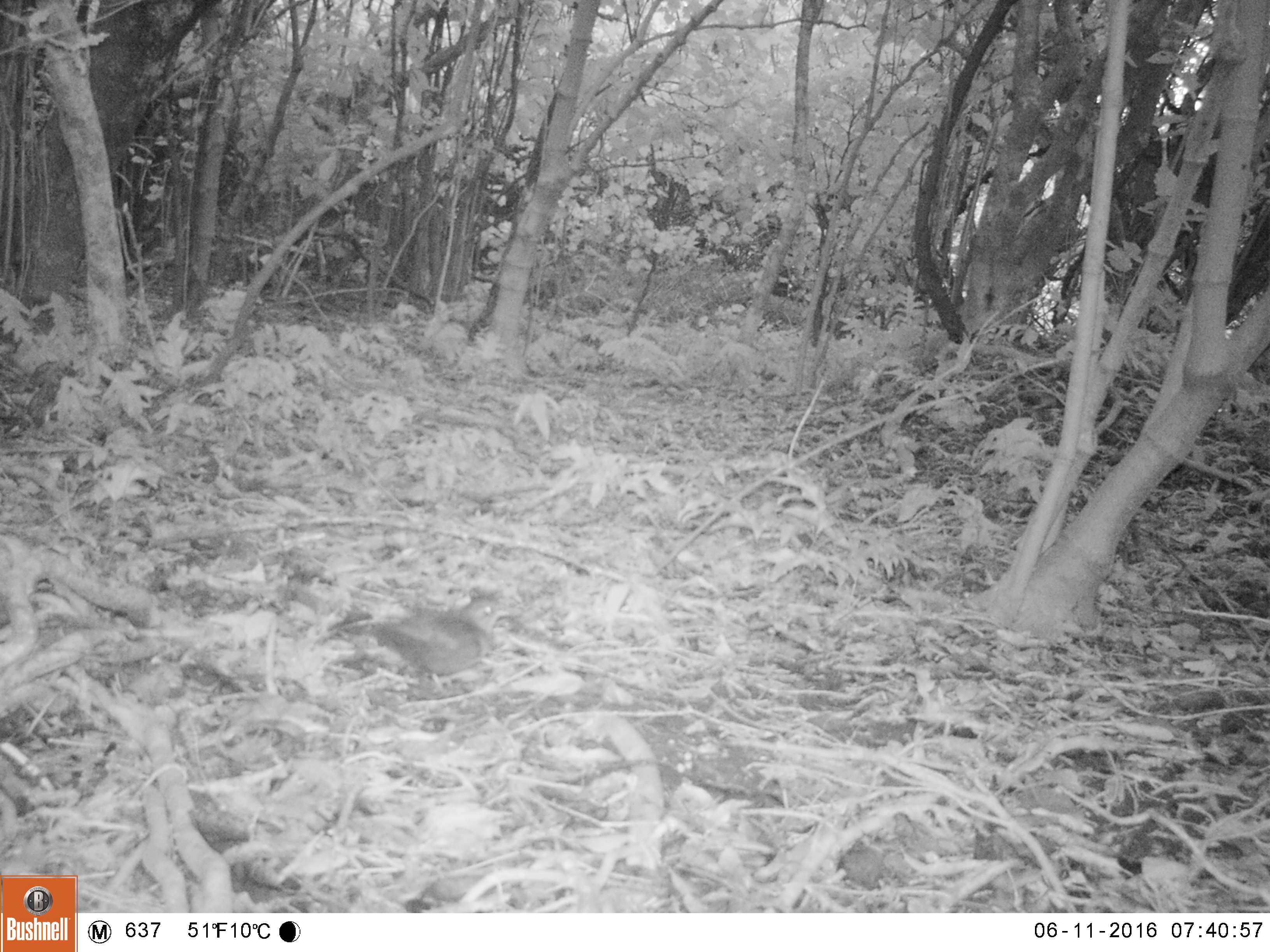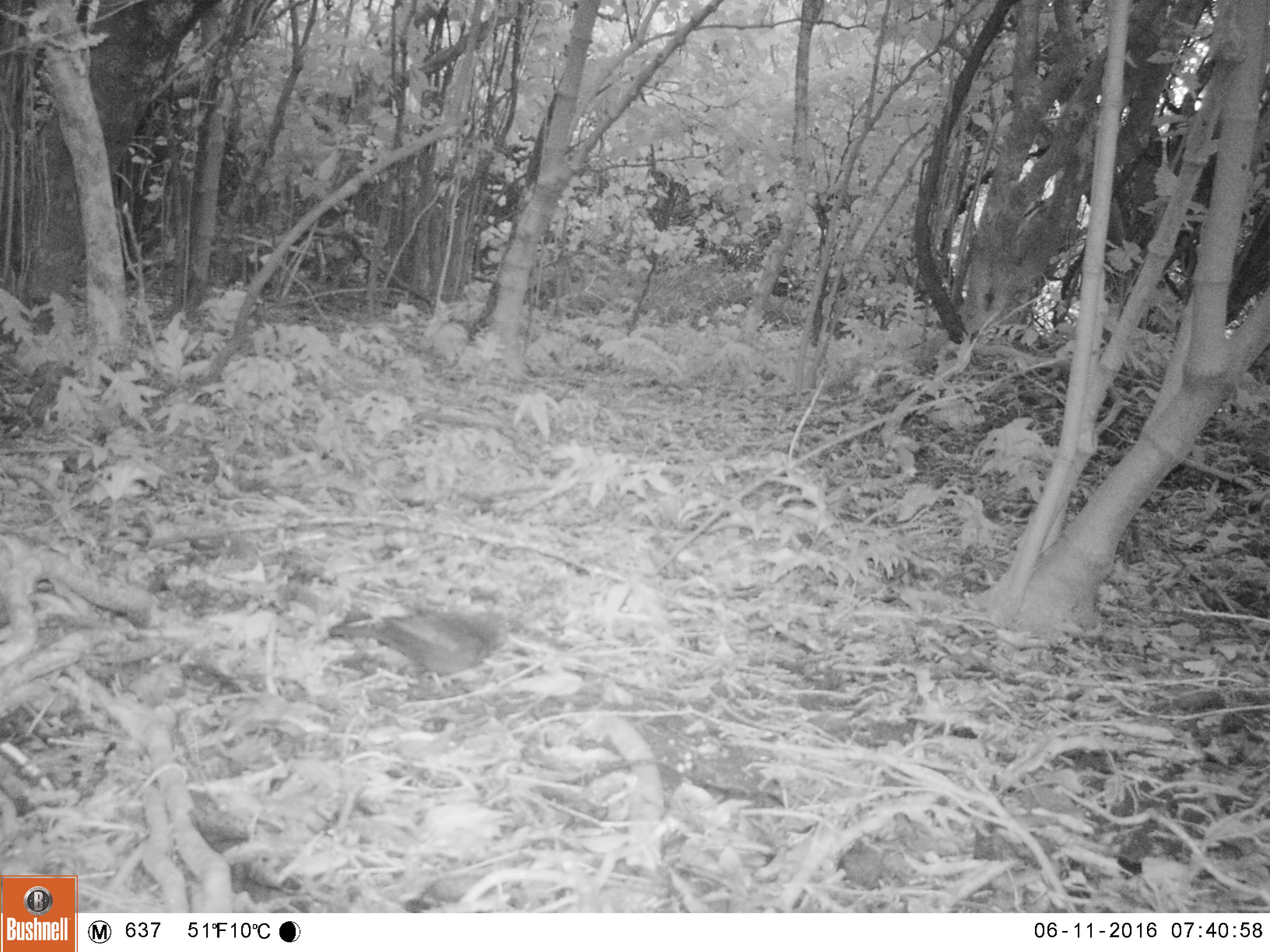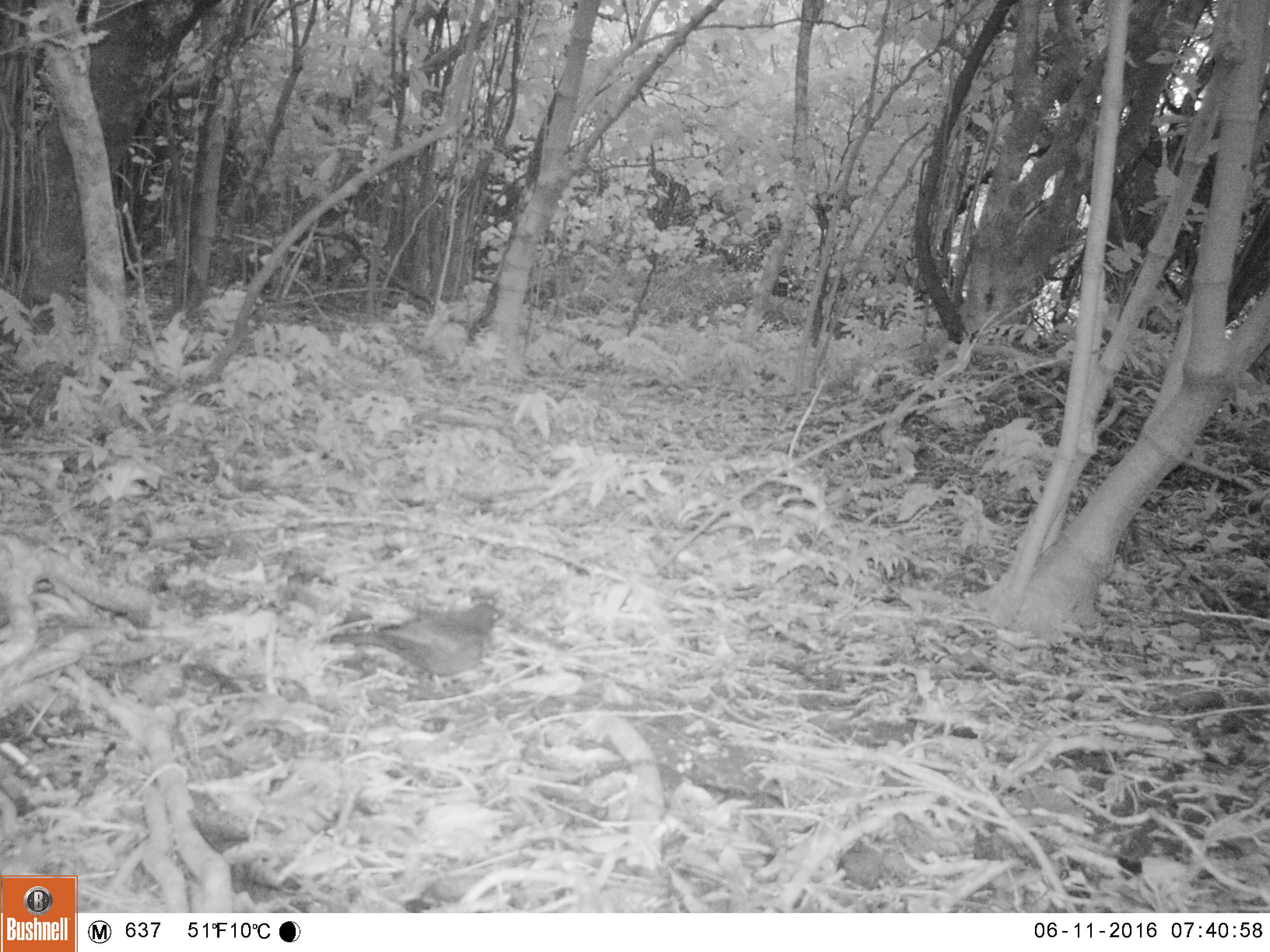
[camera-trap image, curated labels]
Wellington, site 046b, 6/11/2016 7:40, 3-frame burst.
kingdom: Animalia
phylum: Chordata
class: Aves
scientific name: Aves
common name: bird